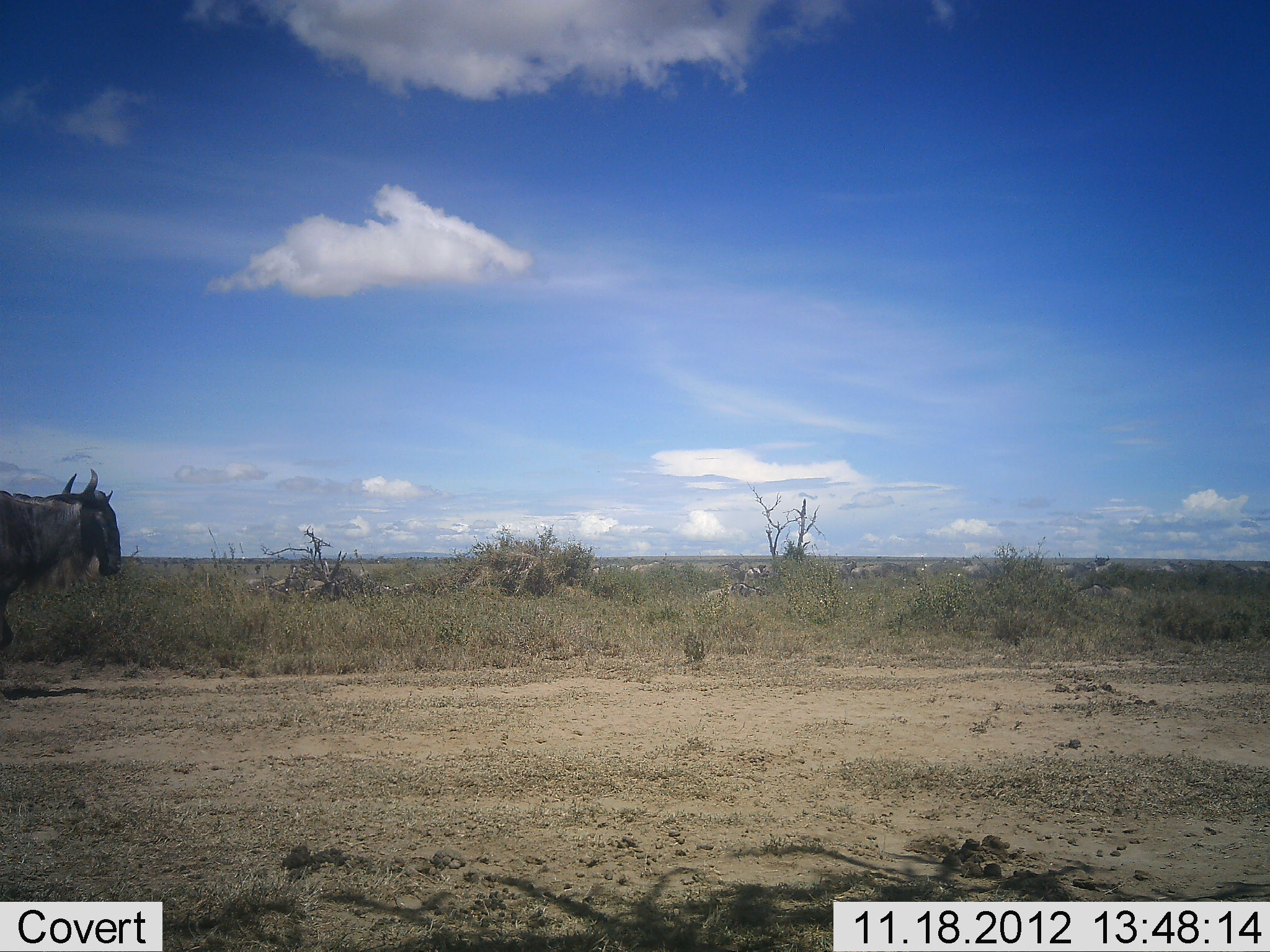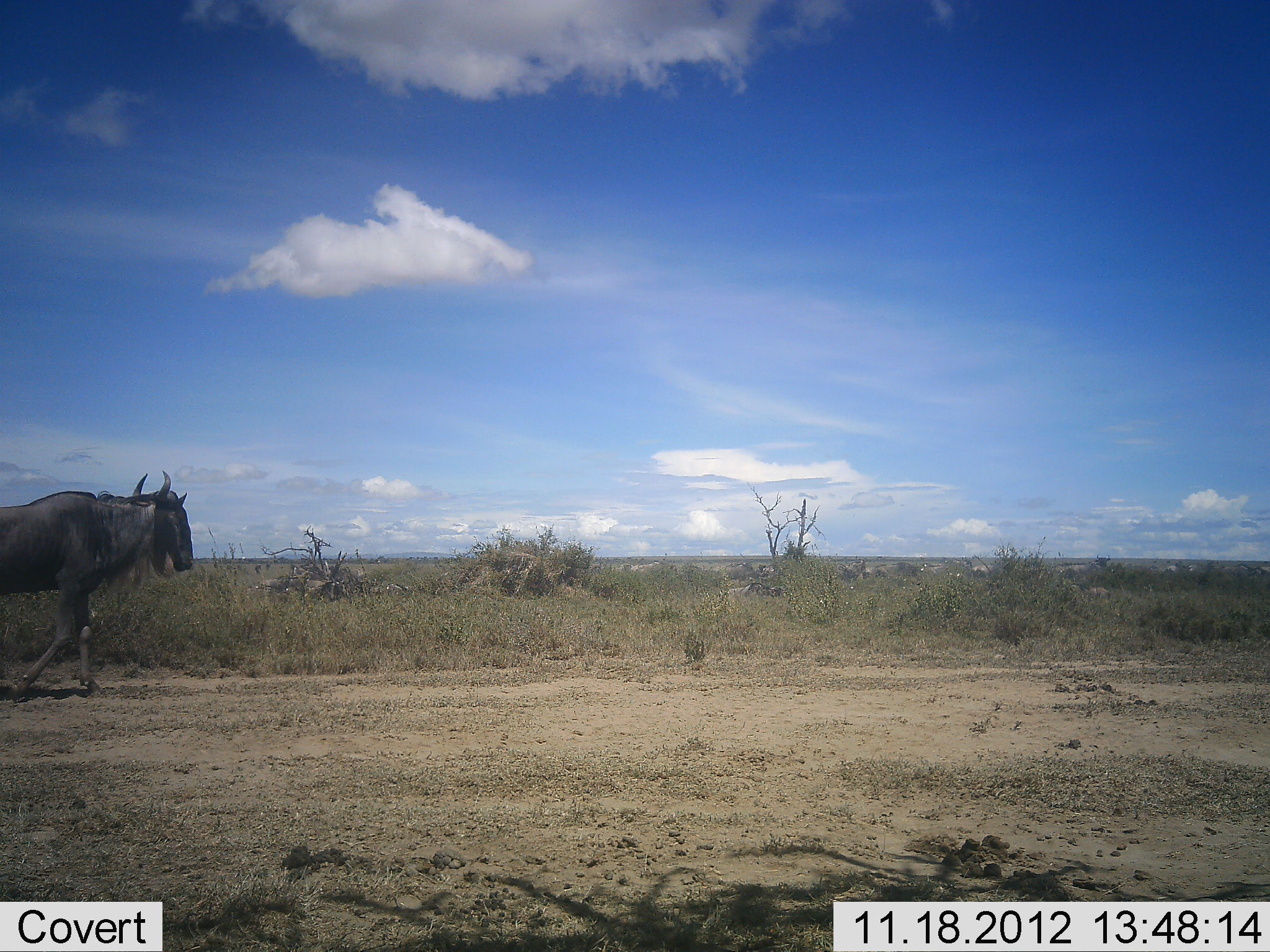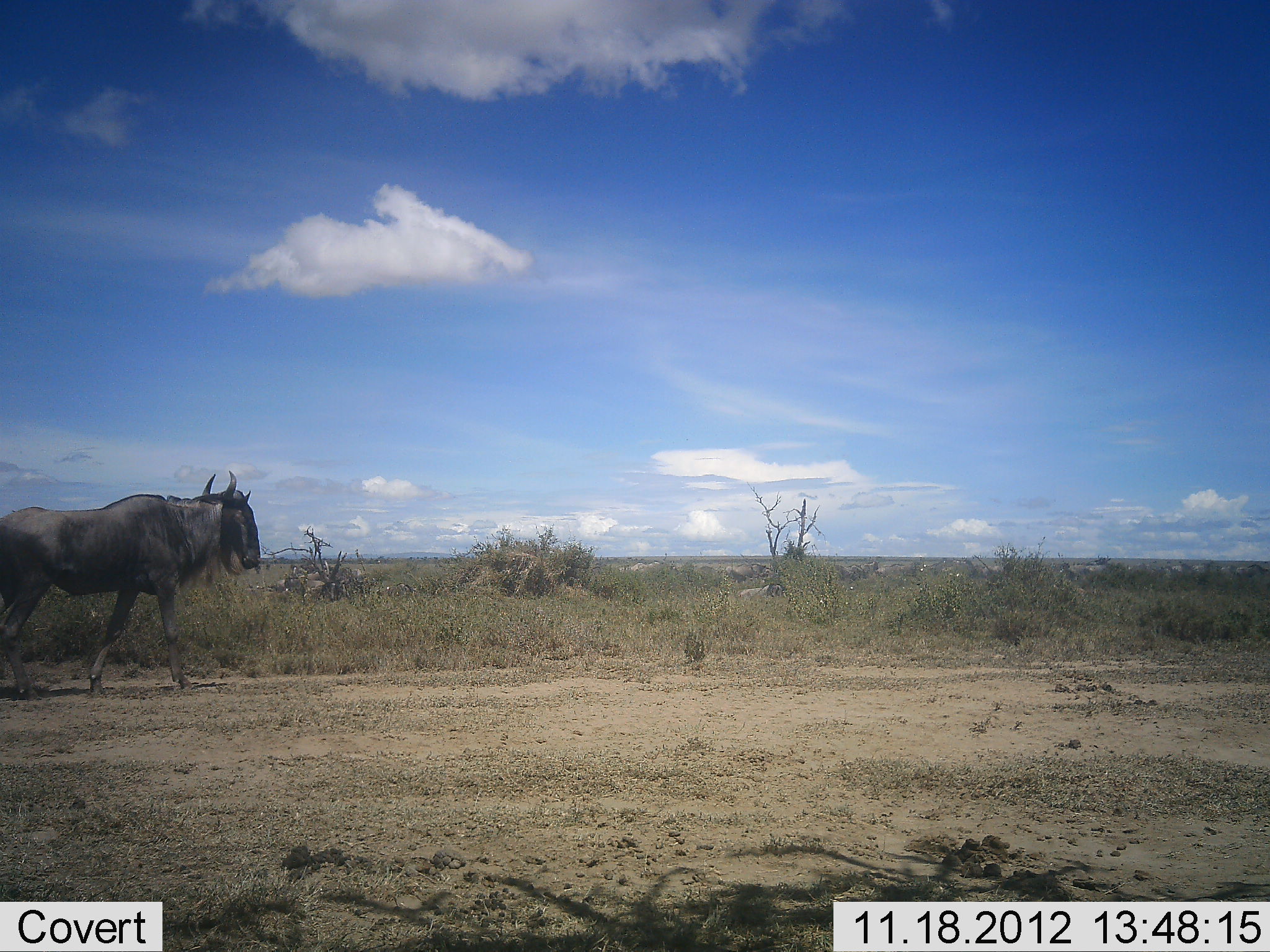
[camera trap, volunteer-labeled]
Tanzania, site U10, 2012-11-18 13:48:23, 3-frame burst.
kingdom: Animalia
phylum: Chordata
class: Mammalia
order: Artiodactyla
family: Bovidae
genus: Connochaetes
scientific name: Connochaetes taurinus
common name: blue wildebeest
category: wildebeest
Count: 11-50.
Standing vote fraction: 0%.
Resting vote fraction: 0%.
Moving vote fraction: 100%.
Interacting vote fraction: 0%.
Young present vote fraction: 0%.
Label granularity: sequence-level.